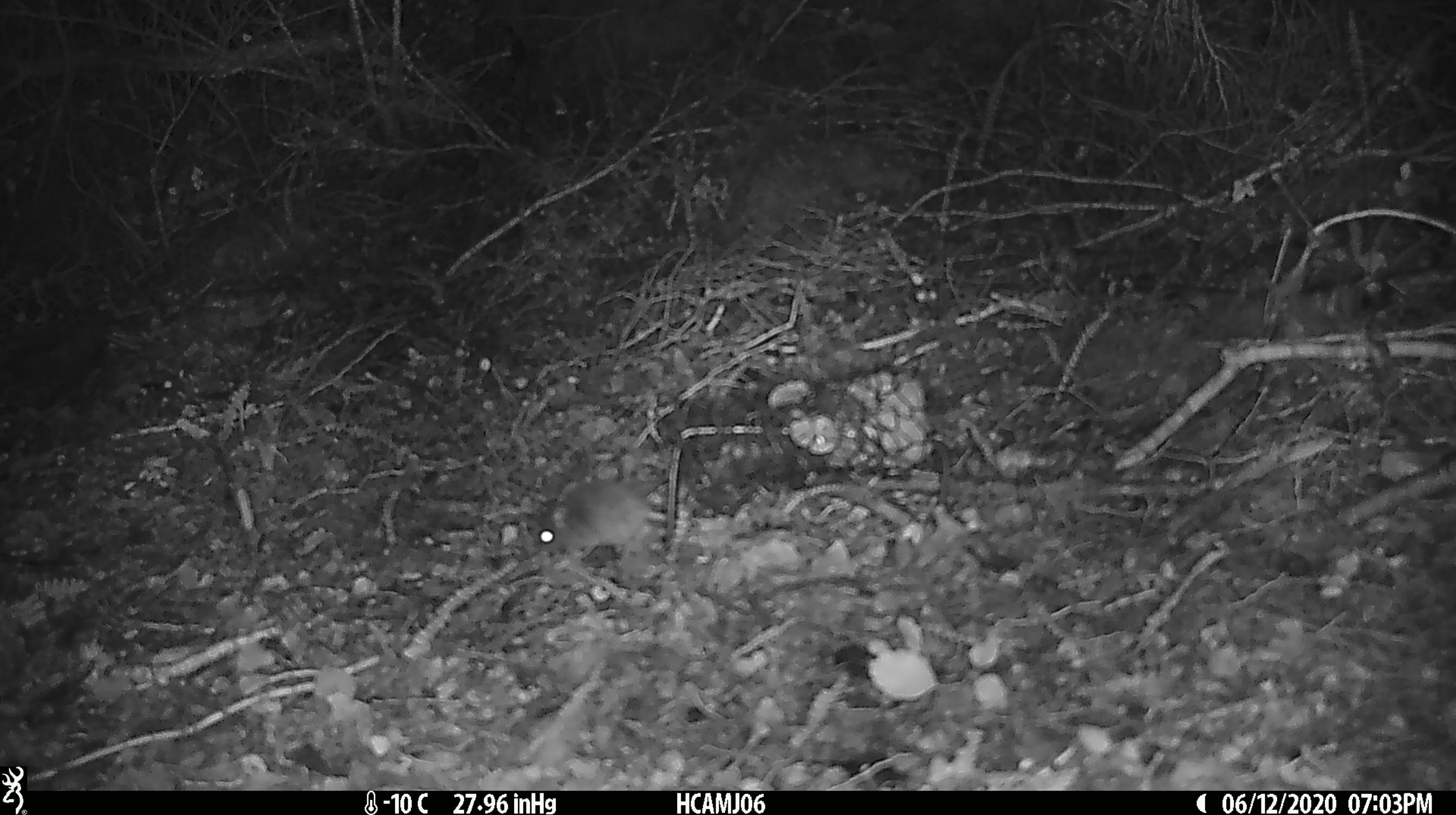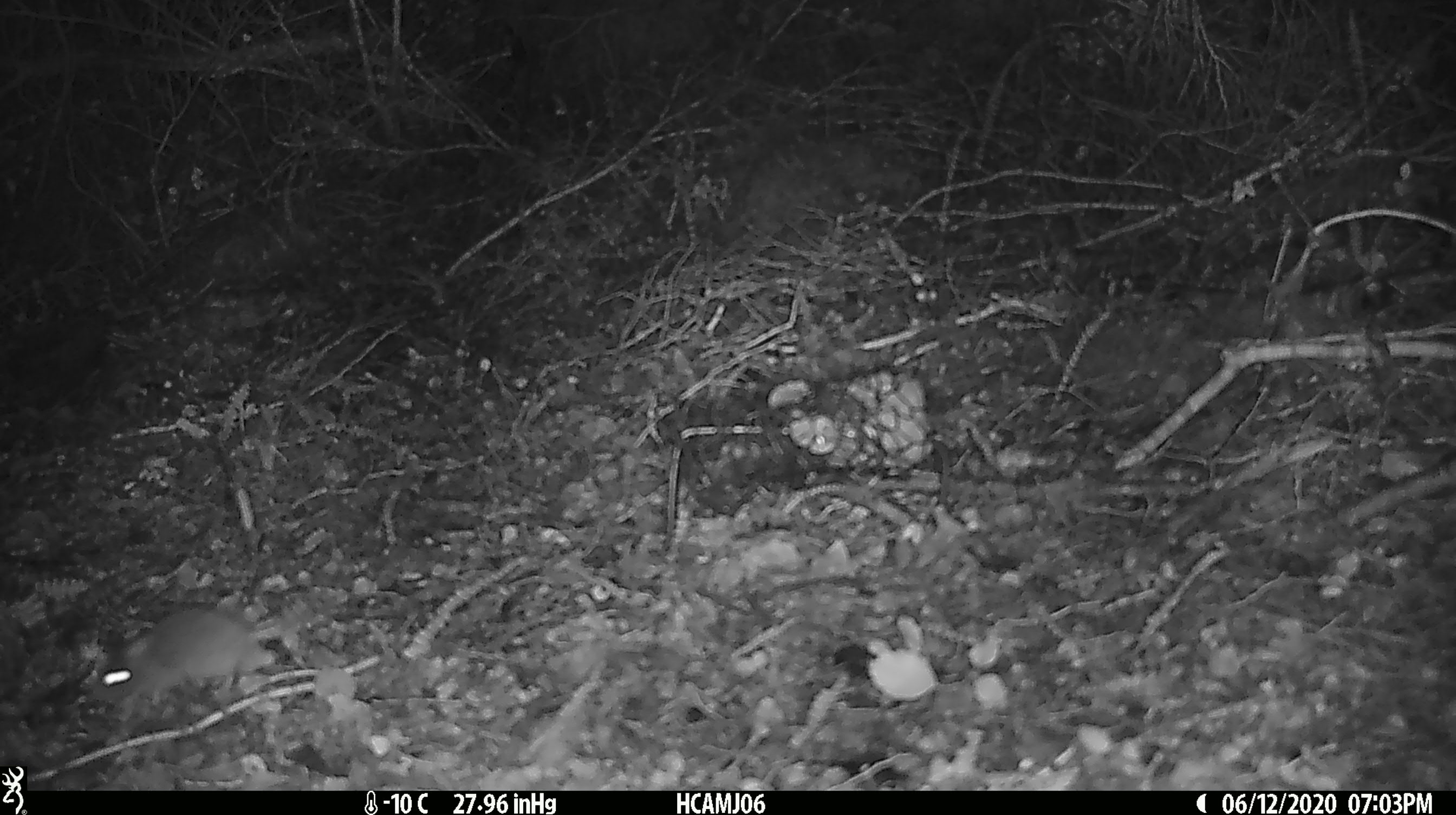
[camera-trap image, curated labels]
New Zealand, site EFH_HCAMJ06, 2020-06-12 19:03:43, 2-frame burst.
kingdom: Animalia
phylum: Chordata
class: Mammalia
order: Rodentia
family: Muridae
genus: Mus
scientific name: Mus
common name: mouse